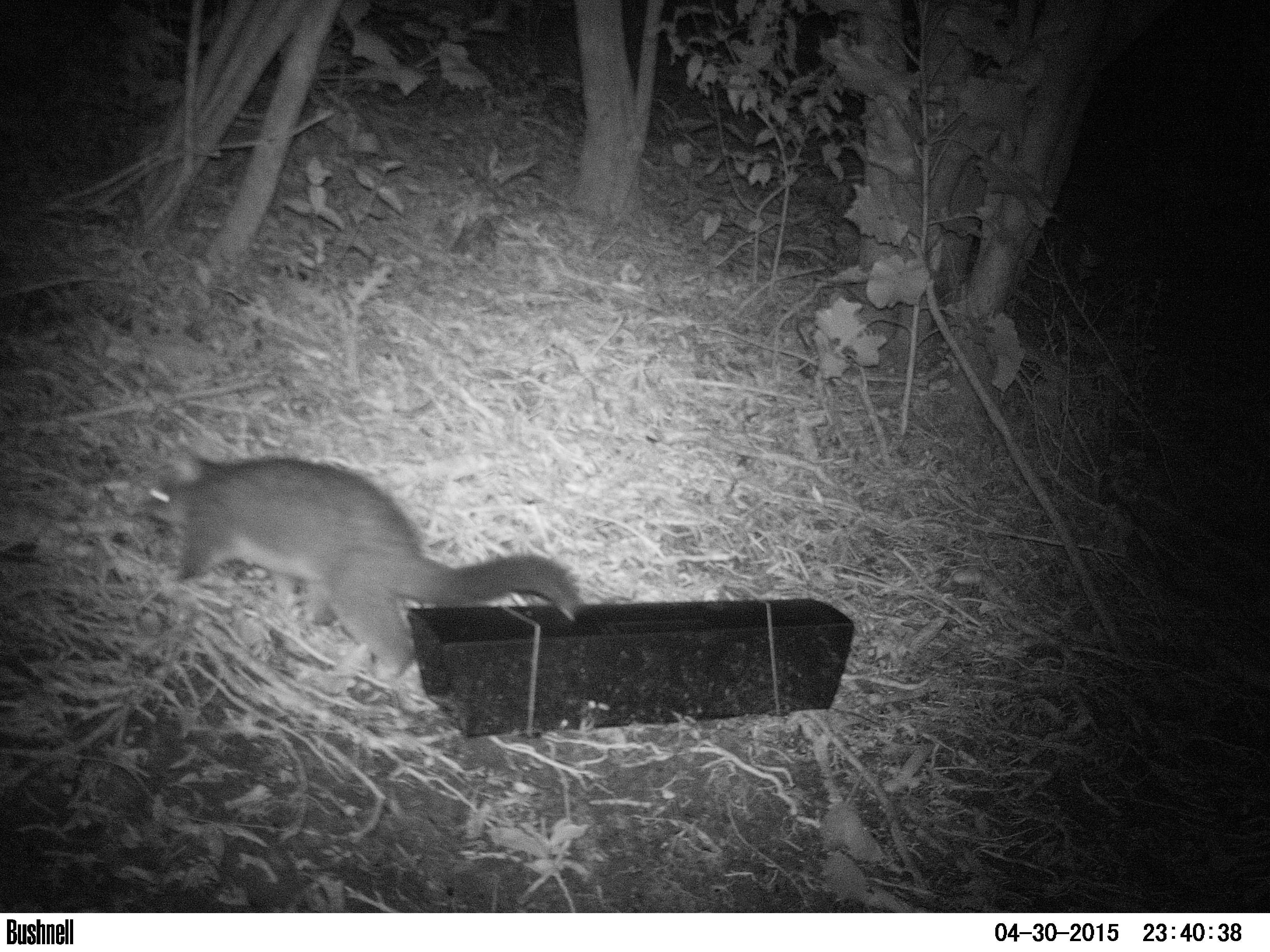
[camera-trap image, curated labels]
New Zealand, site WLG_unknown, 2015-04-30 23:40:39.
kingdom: Animalia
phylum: Chordata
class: Mammalia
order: Diprotodontia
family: Phalangeridae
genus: Trichosurus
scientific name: Trichosurus vulpecula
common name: common brushtail possum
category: possum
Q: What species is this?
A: Possum (common brushtail possum) (Trichosurus vulpecula).